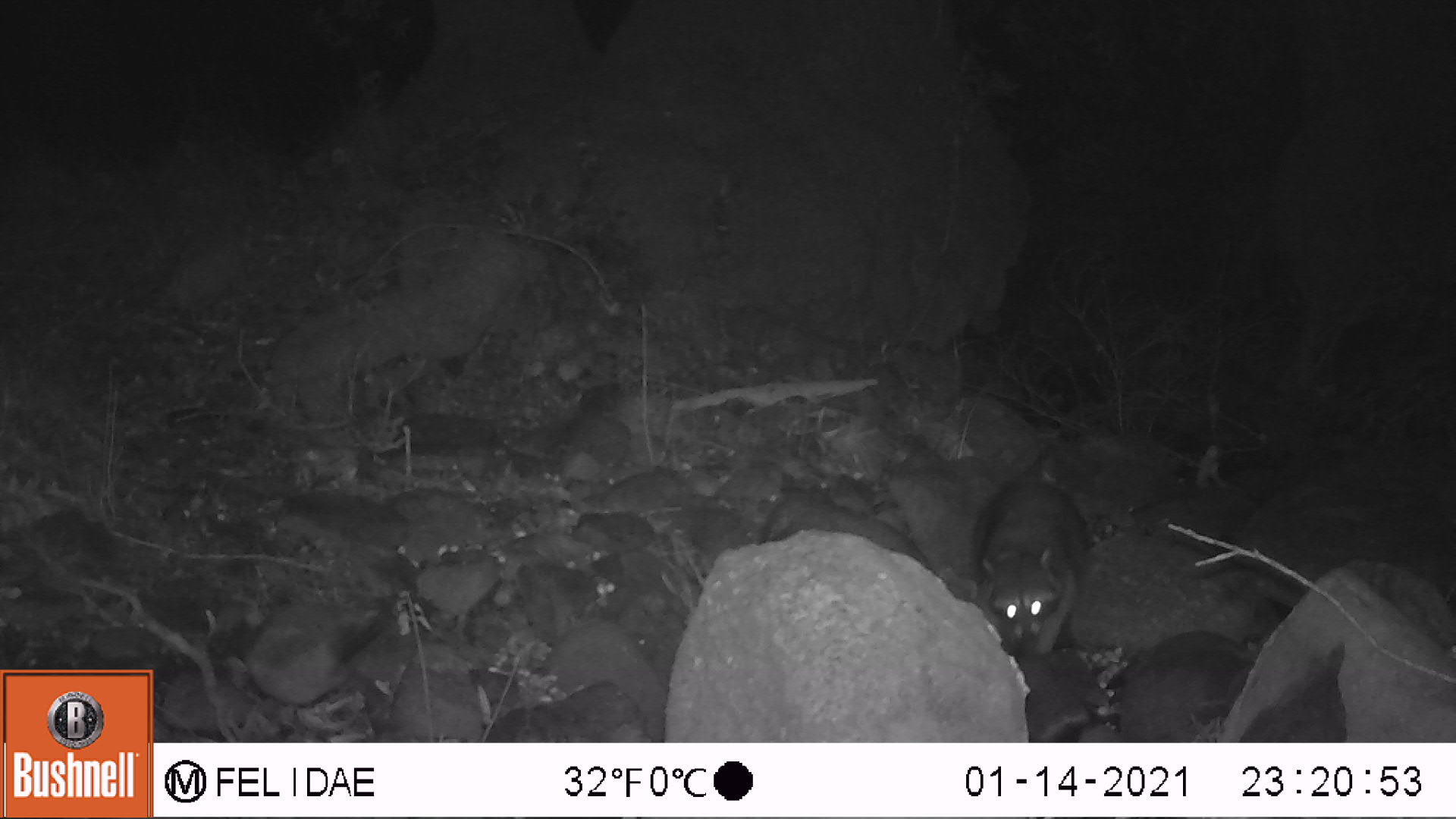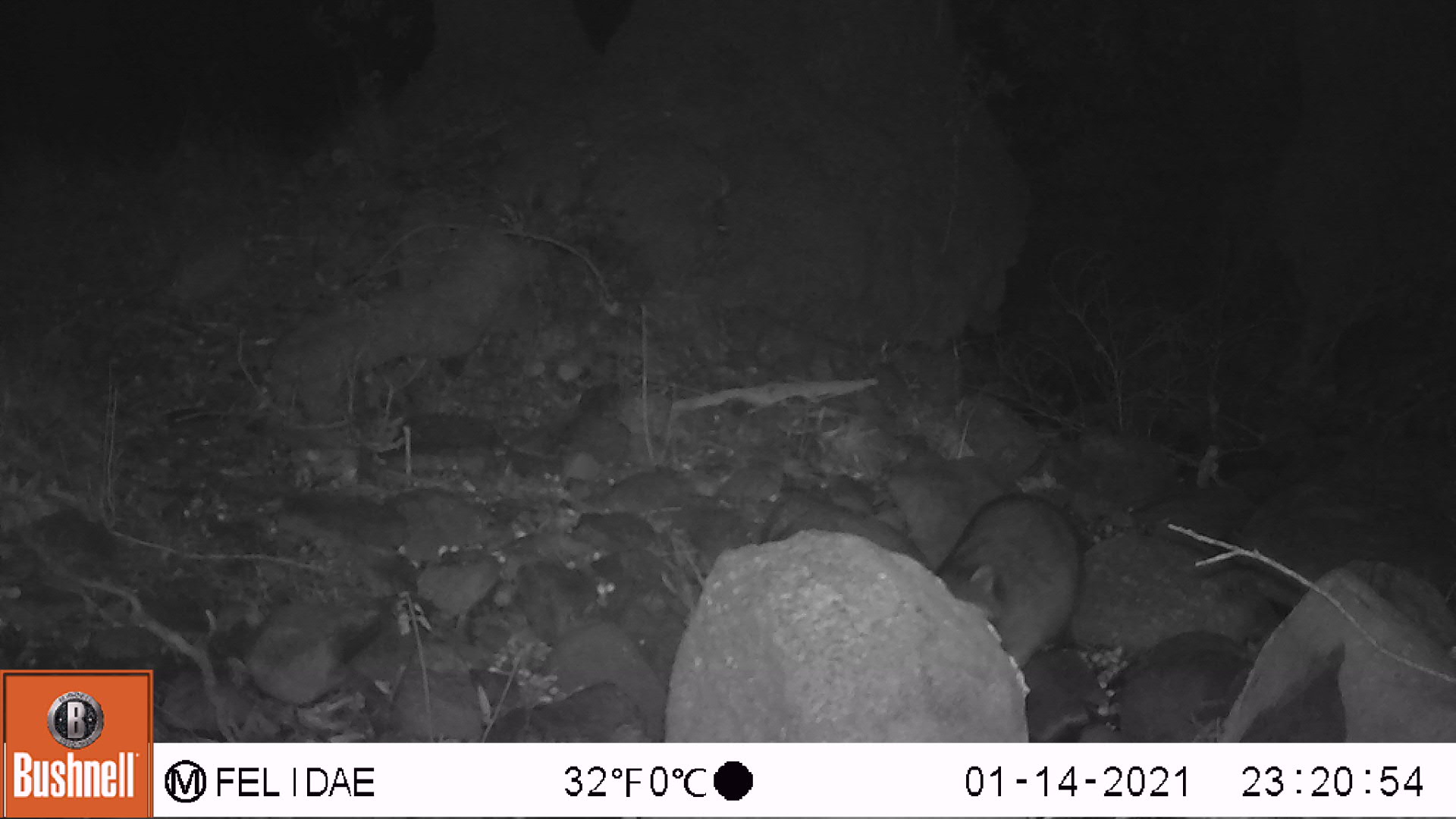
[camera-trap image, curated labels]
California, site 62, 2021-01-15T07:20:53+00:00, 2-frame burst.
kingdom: Animalia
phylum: Chordata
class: Mammalia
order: Carnivora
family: Procyonidae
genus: Procyon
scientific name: Procyon lotor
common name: raccoon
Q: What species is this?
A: Raccoon (Procyon lotor).